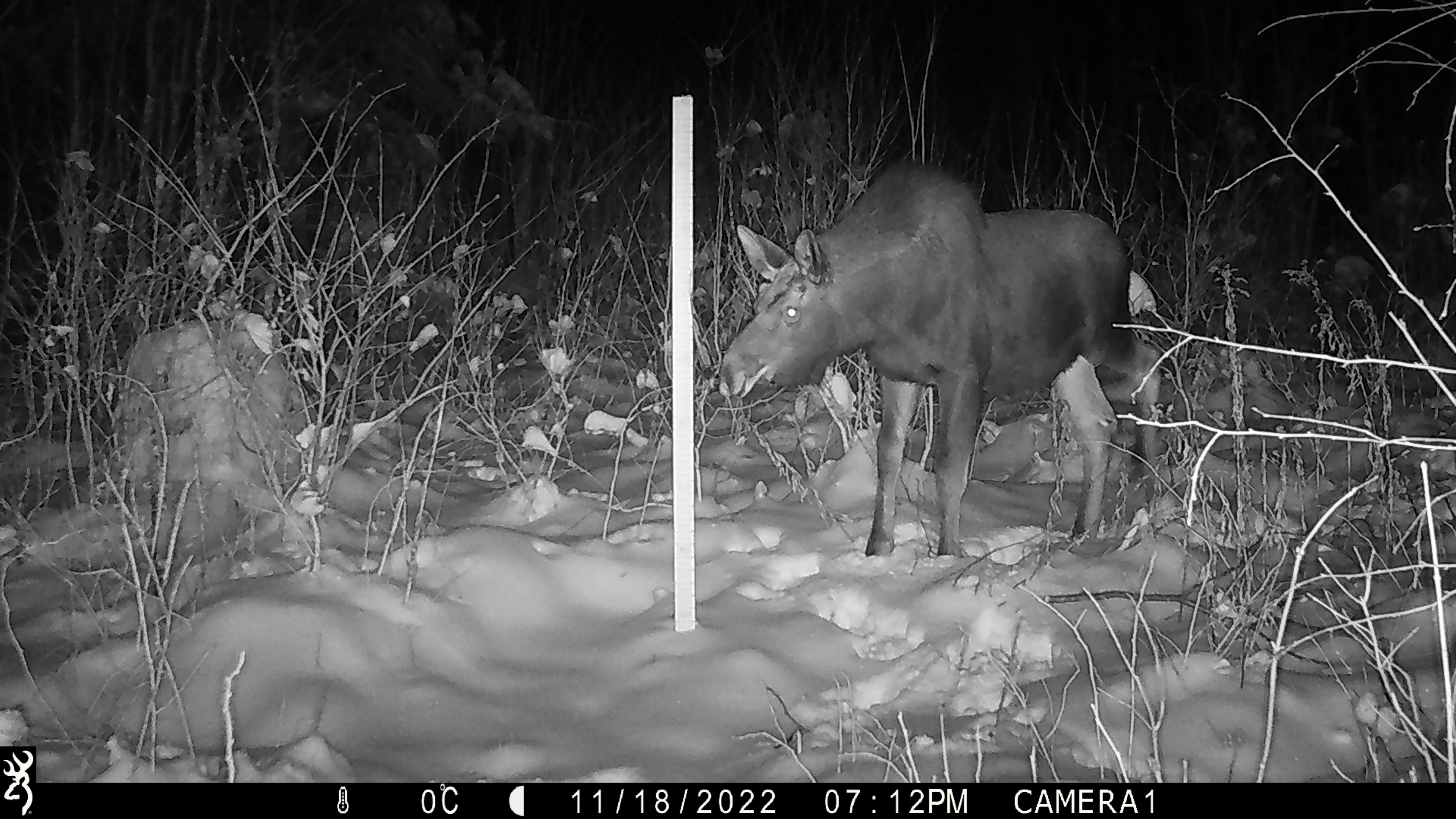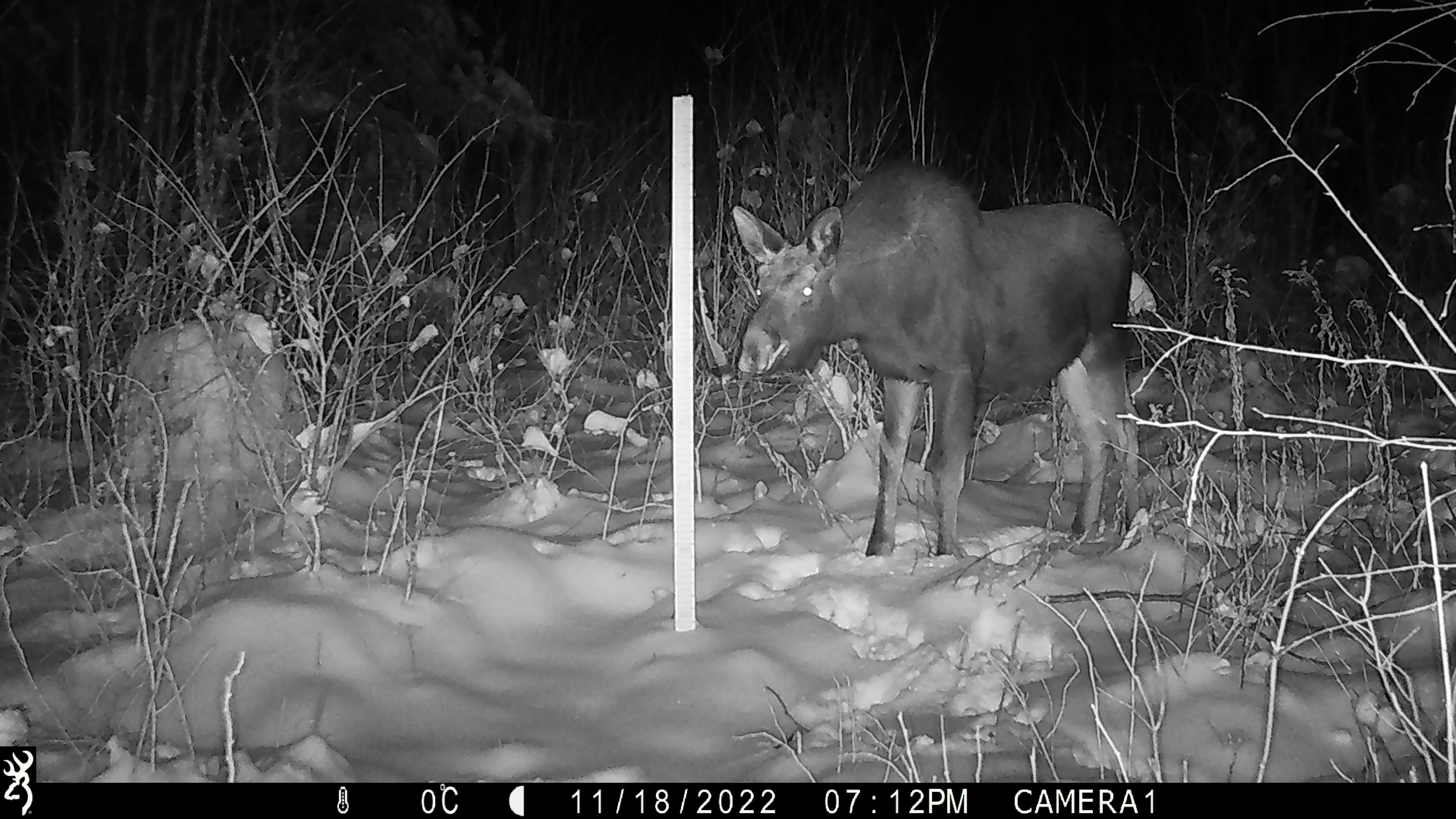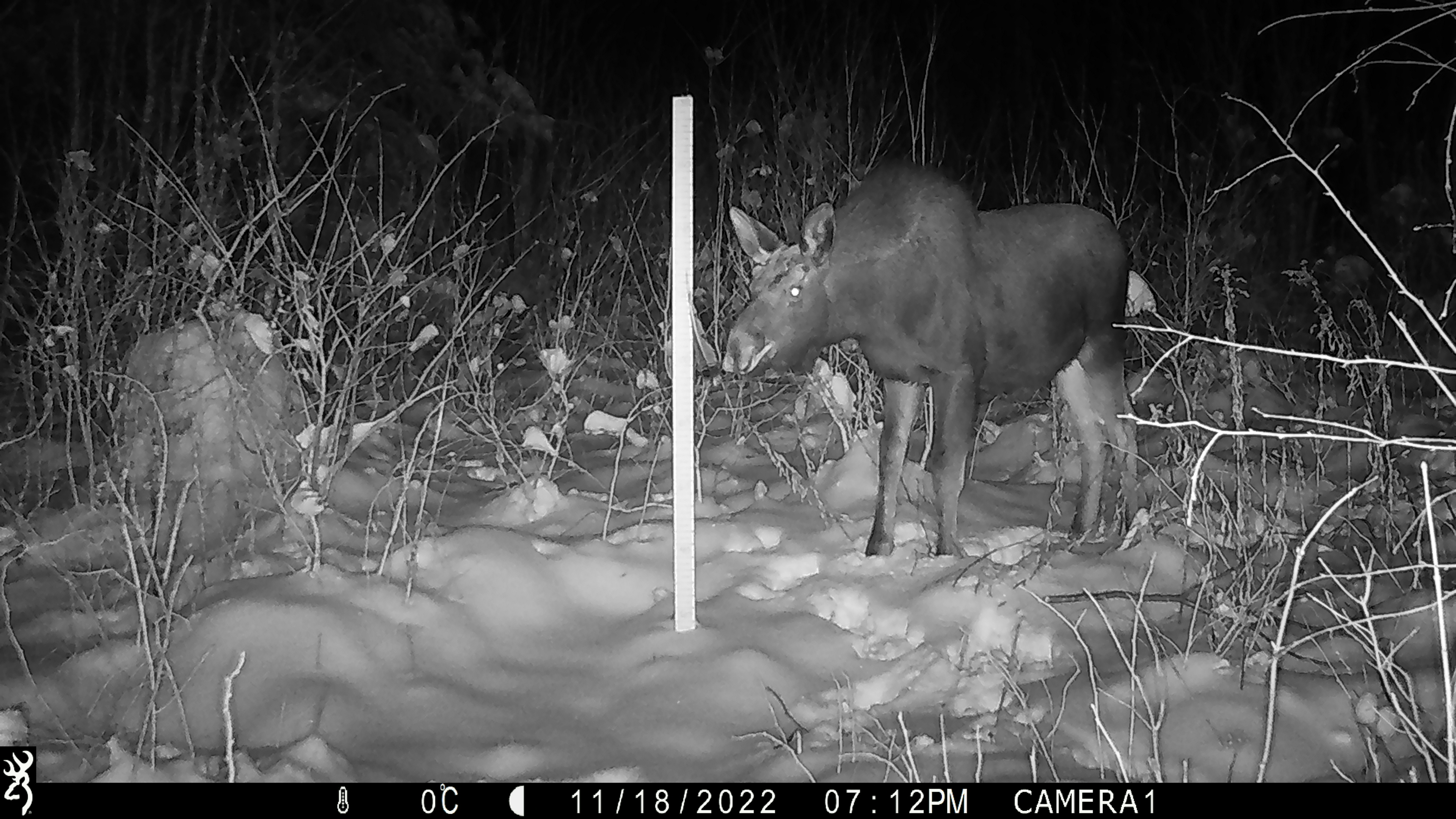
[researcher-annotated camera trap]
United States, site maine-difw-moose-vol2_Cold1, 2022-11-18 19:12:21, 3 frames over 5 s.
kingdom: Animalia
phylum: Chordata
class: Mammalia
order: Artiodactyla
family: Cervidae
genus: Alces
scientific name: Alces alces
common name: moose